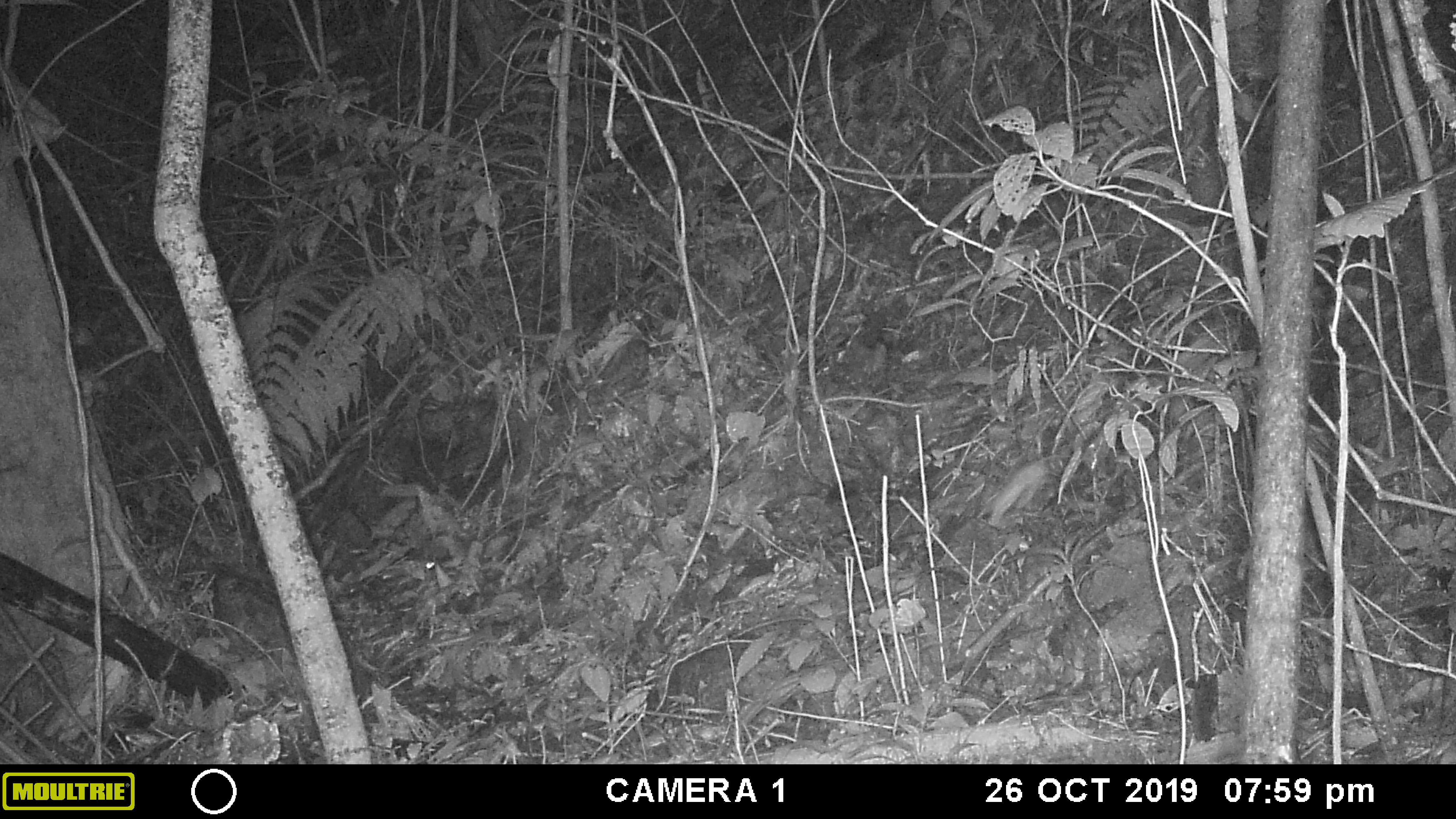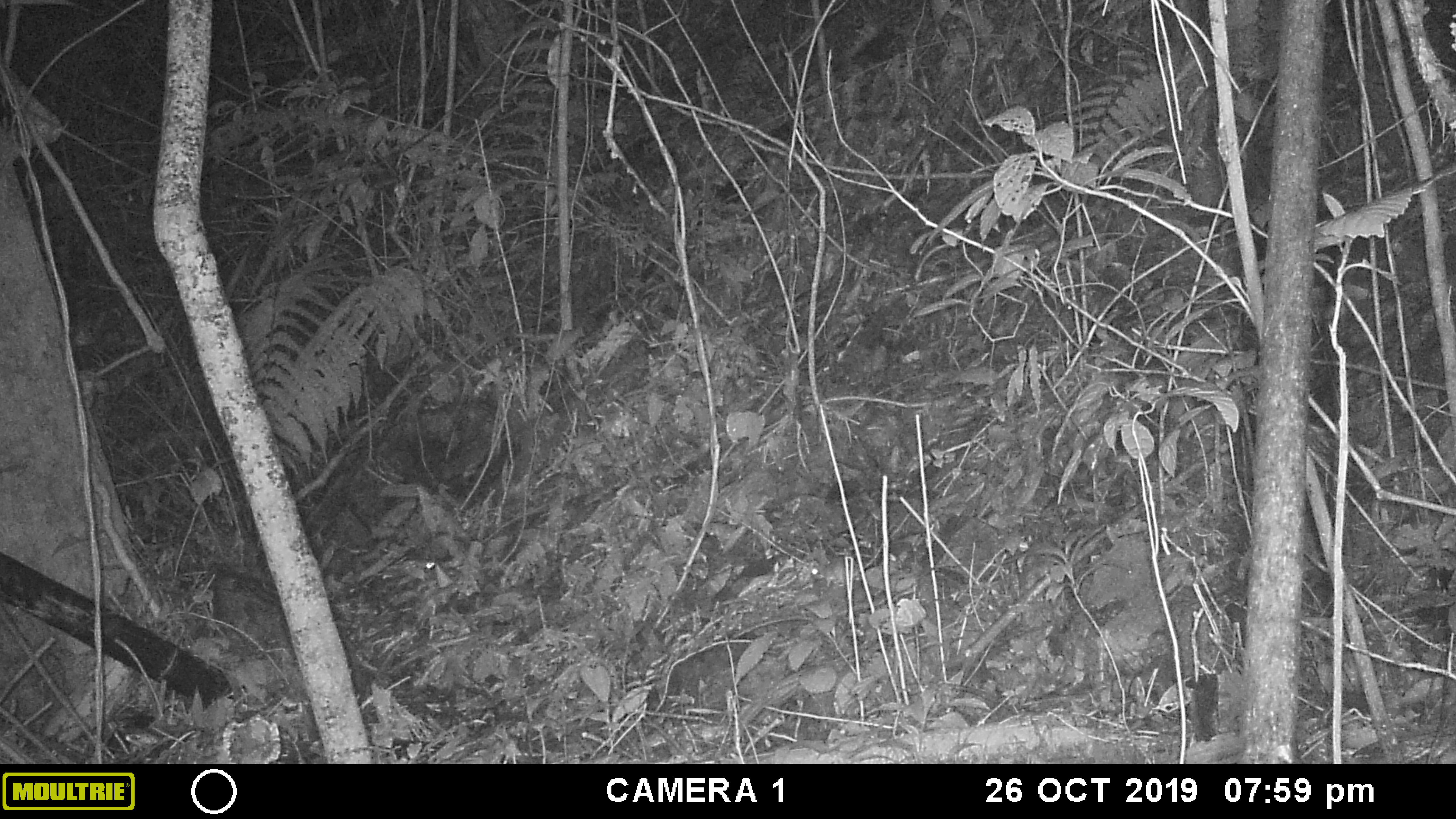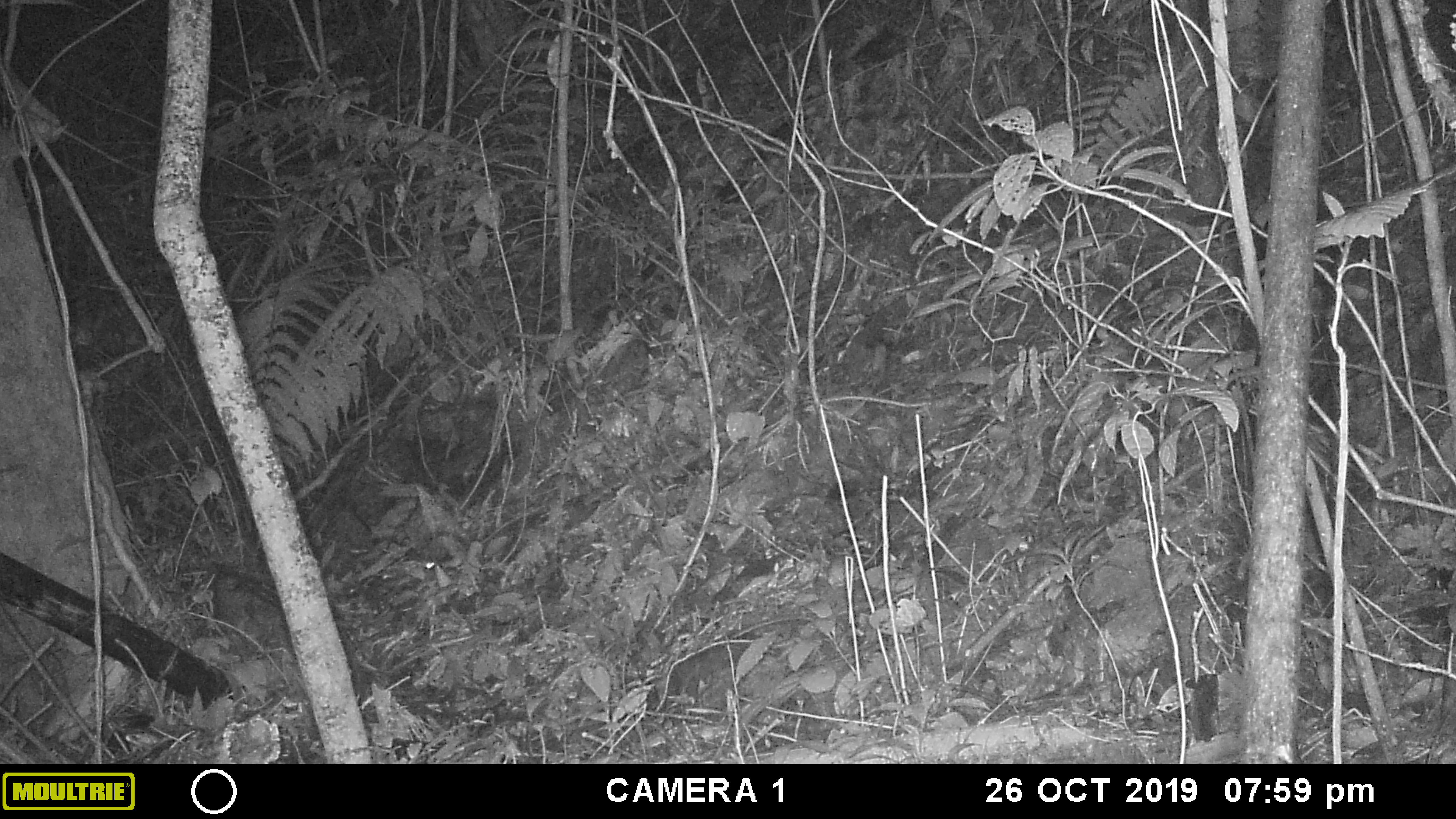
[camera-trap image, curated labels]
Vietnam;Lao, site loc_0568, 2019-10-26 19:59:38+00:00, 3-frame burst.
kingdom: Animalia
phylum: Chordata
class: Mammalia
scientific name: Mammalia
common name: mammal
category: unidentified small mammal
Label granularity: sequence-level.